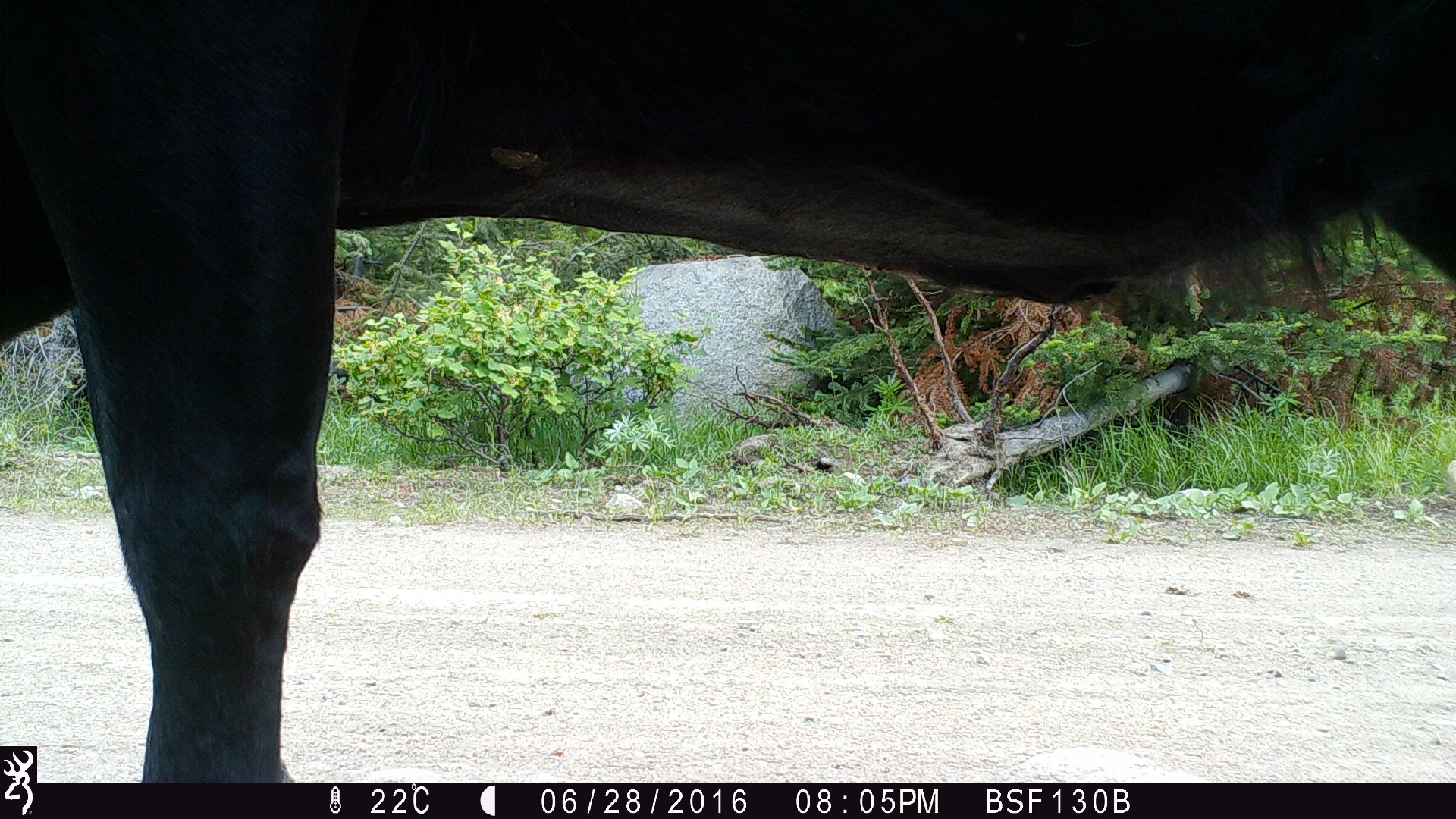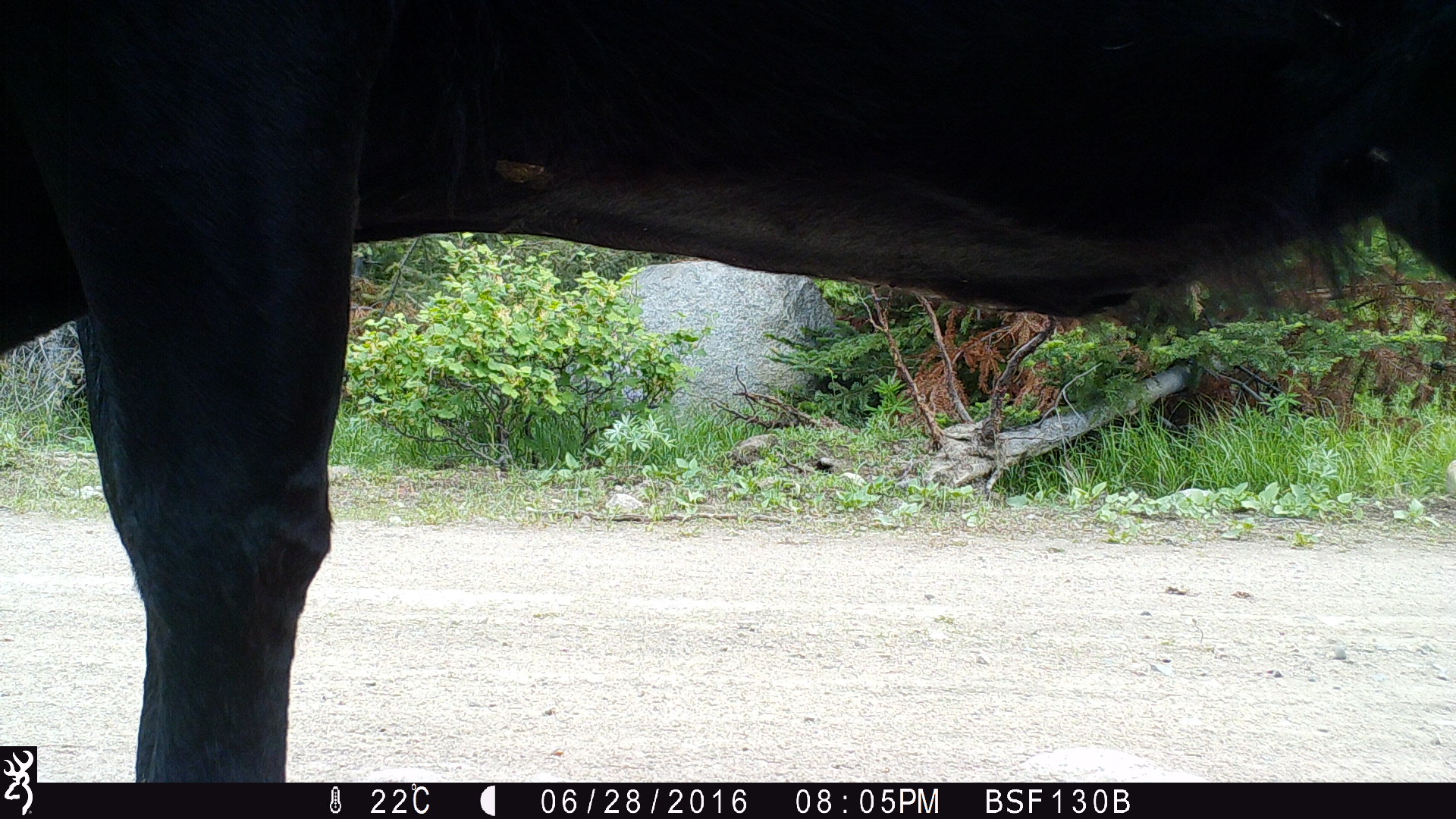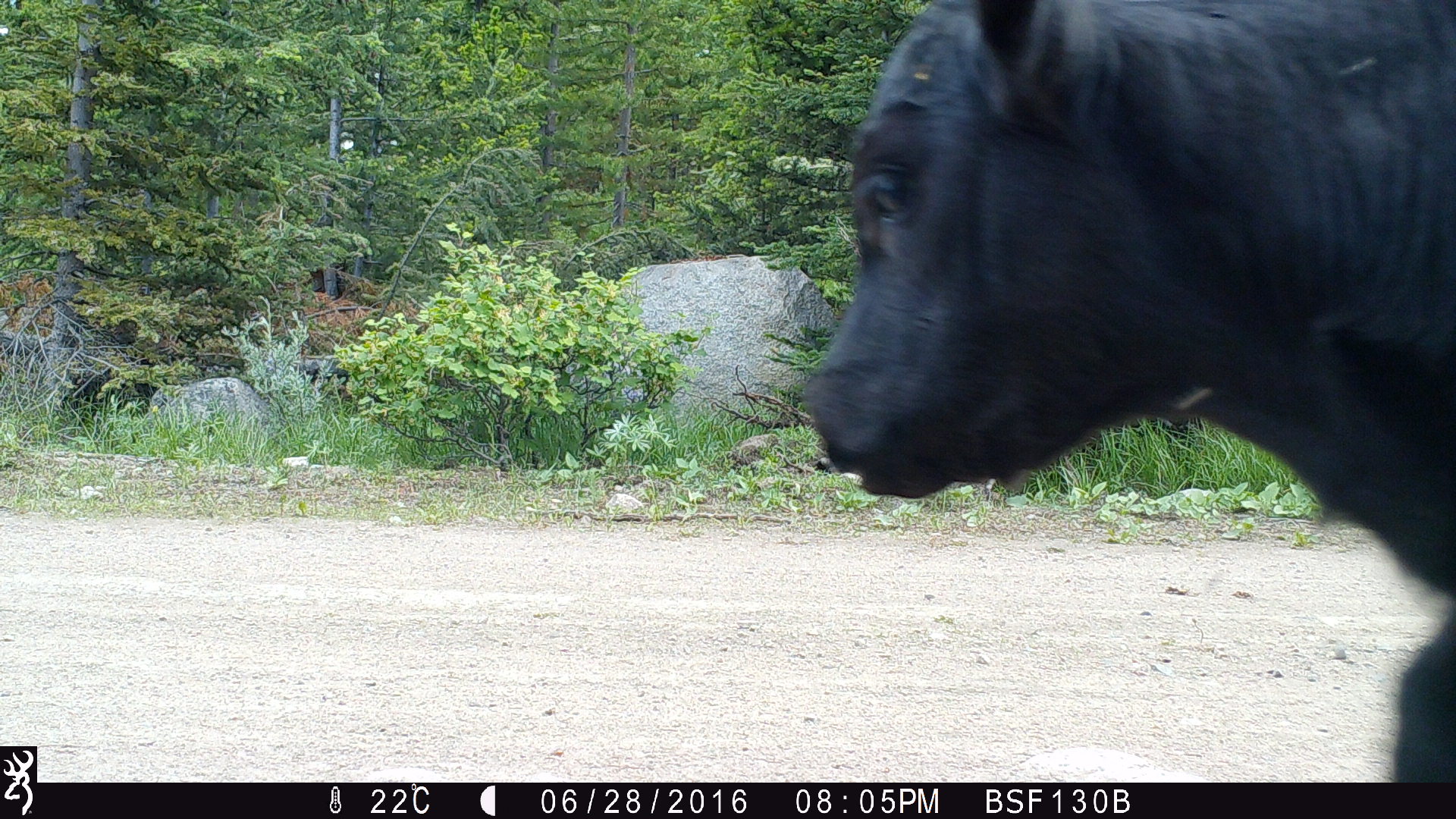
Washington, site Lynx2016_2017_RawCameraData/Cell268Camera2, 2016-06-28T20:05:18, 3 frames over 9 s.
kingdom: Animalia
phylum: Chordata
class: Mammalia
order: Artiodactyla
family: Bovidae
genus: Bos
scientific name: Bos taurus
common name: domestic cattle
Domestic cattle (Bos taurus). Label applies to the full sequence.